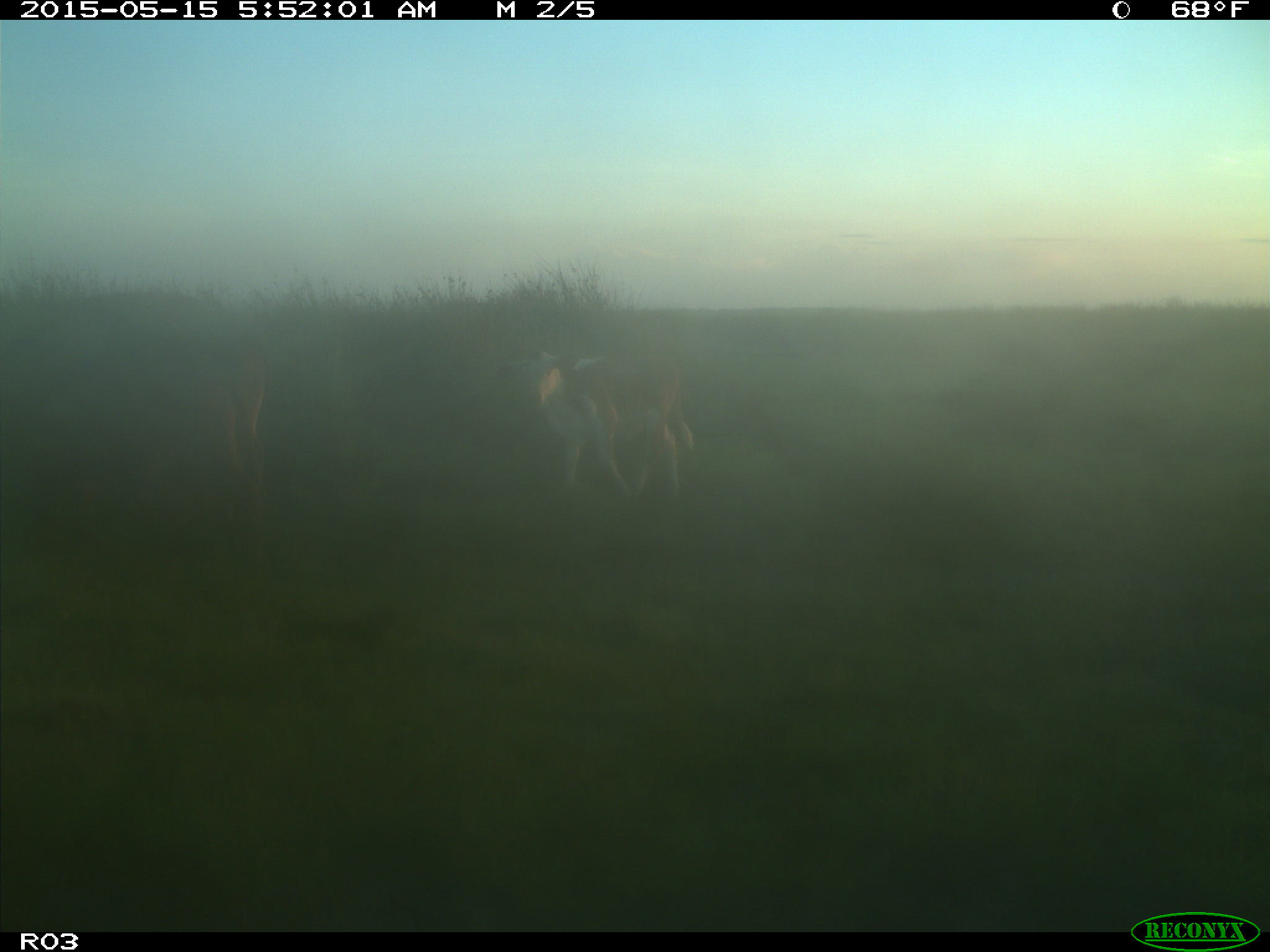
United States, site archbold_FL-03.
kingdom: Animalia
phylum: Chordata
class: Mammalia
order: Artiodactyla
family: Bovidae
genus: Bos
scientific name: Bos taurus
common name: domestic cow